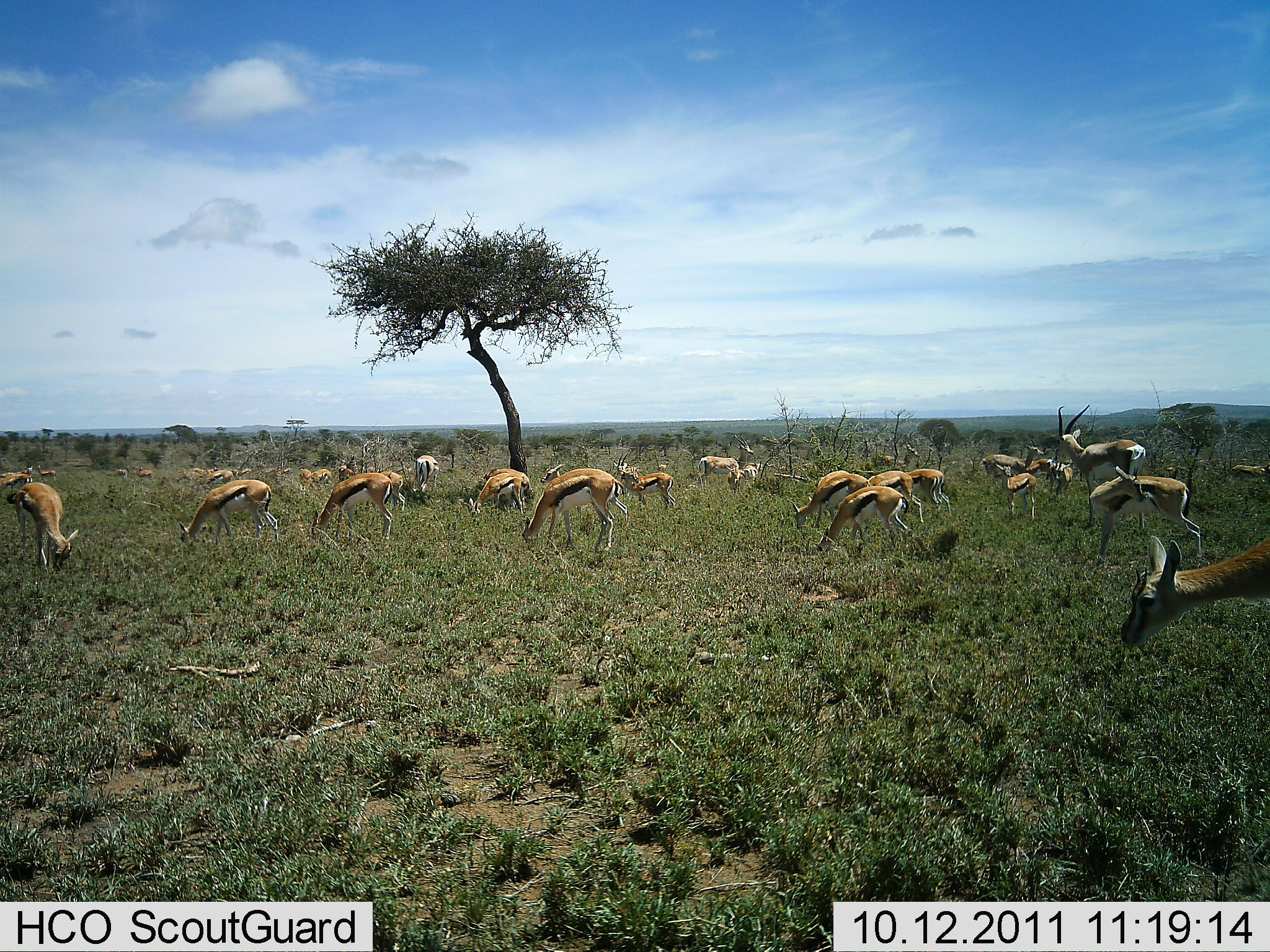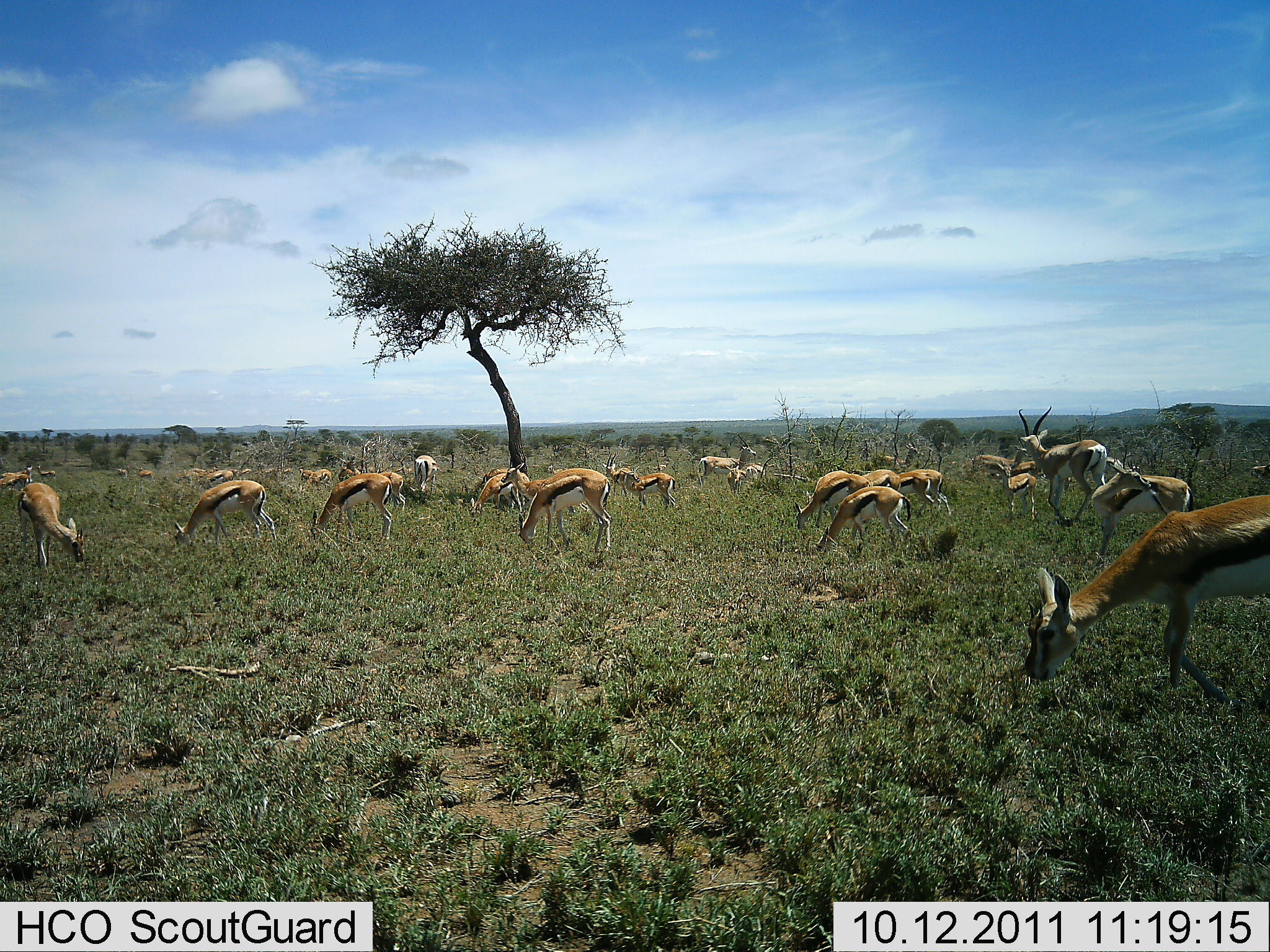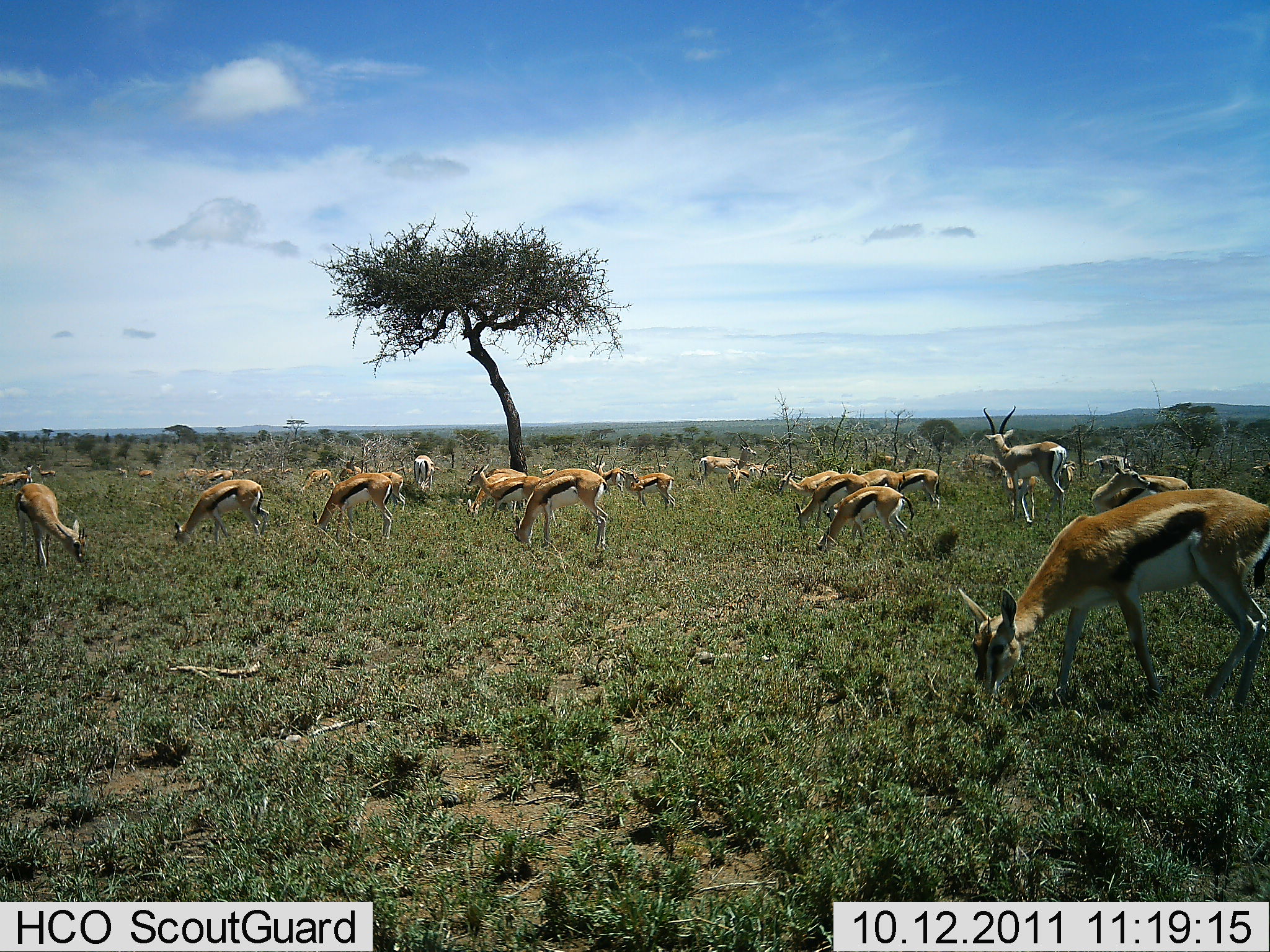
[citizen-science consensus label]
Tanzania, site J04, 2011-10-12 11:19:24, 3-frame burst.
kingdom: Animalia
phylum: Chordata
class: Mammalia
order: Artiodactyla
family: Bovidae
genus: Eudorcas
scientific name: Eudorcas thomsonii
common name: thomson's gazelle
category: gazellethomsons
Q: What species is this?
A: Gazellethomsons (thomson's gazelle) (Eudorcas thomsonii).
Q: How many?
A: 11-50.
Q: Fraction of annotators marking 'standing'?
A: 69%.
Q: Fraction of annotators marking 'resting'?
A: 6%.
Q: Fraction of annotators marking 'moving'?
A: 56%.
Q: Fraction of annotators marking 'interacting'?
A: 6%.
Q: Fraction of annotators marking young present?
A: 12%.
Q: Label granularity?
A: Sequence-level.